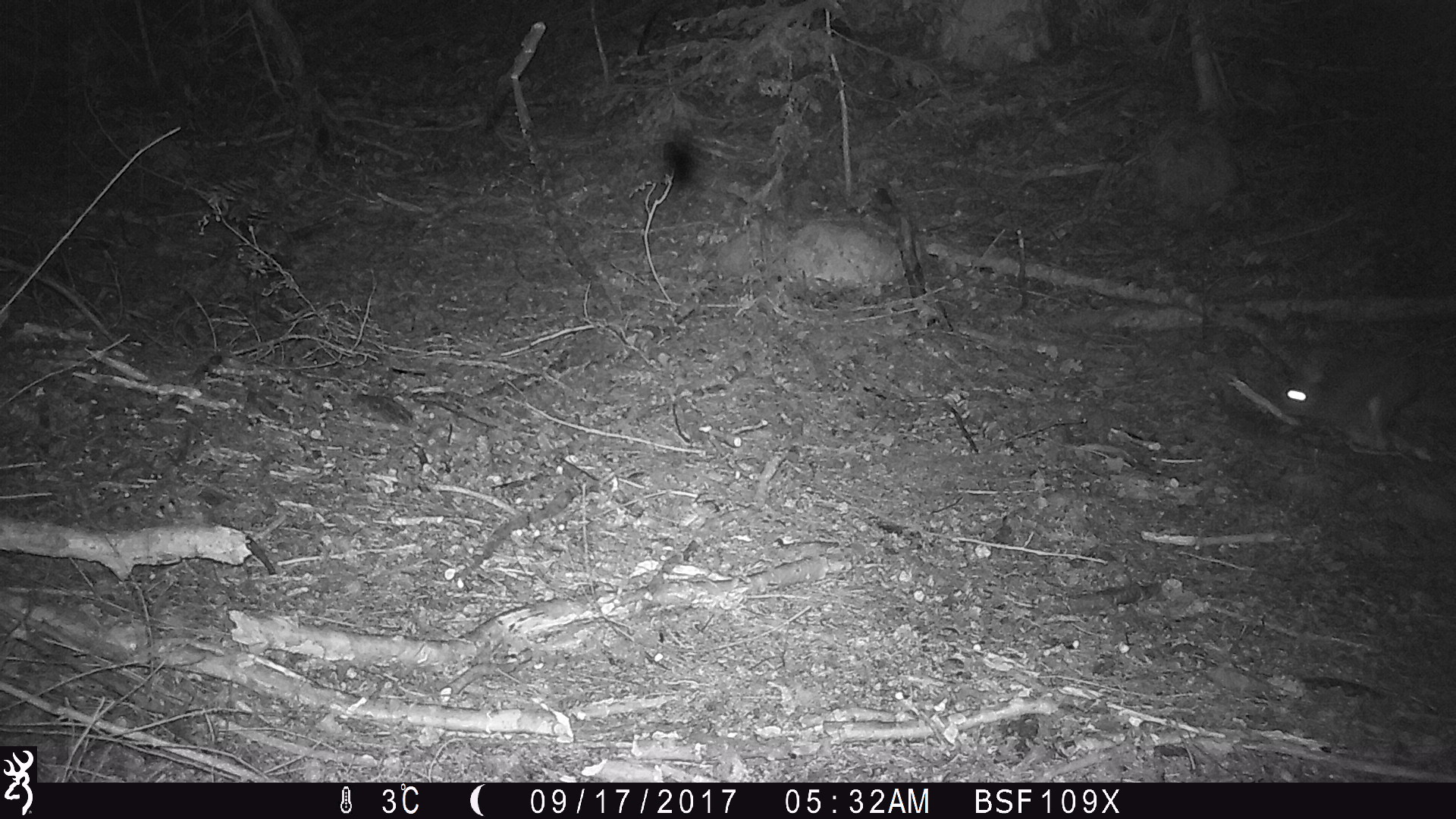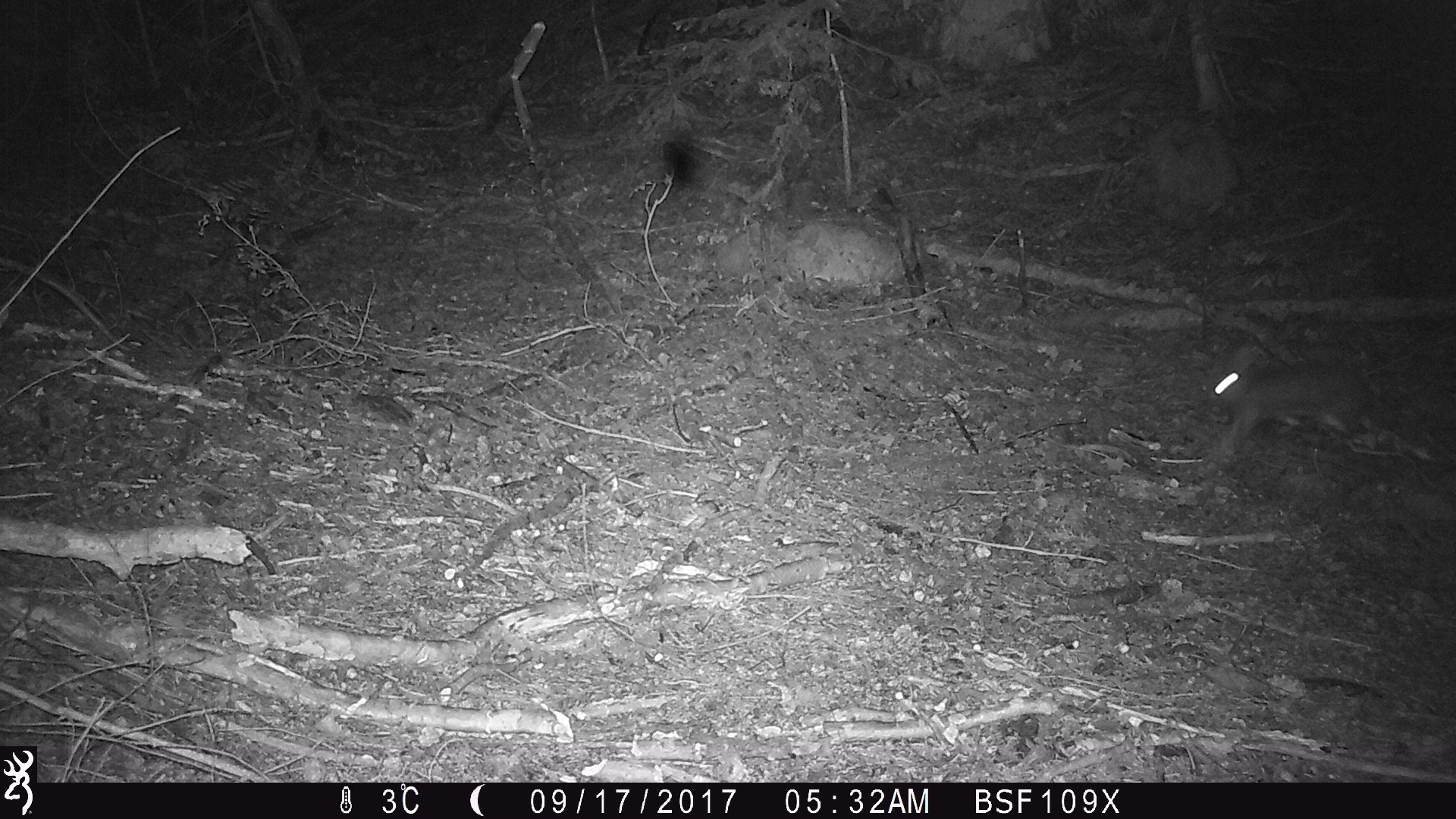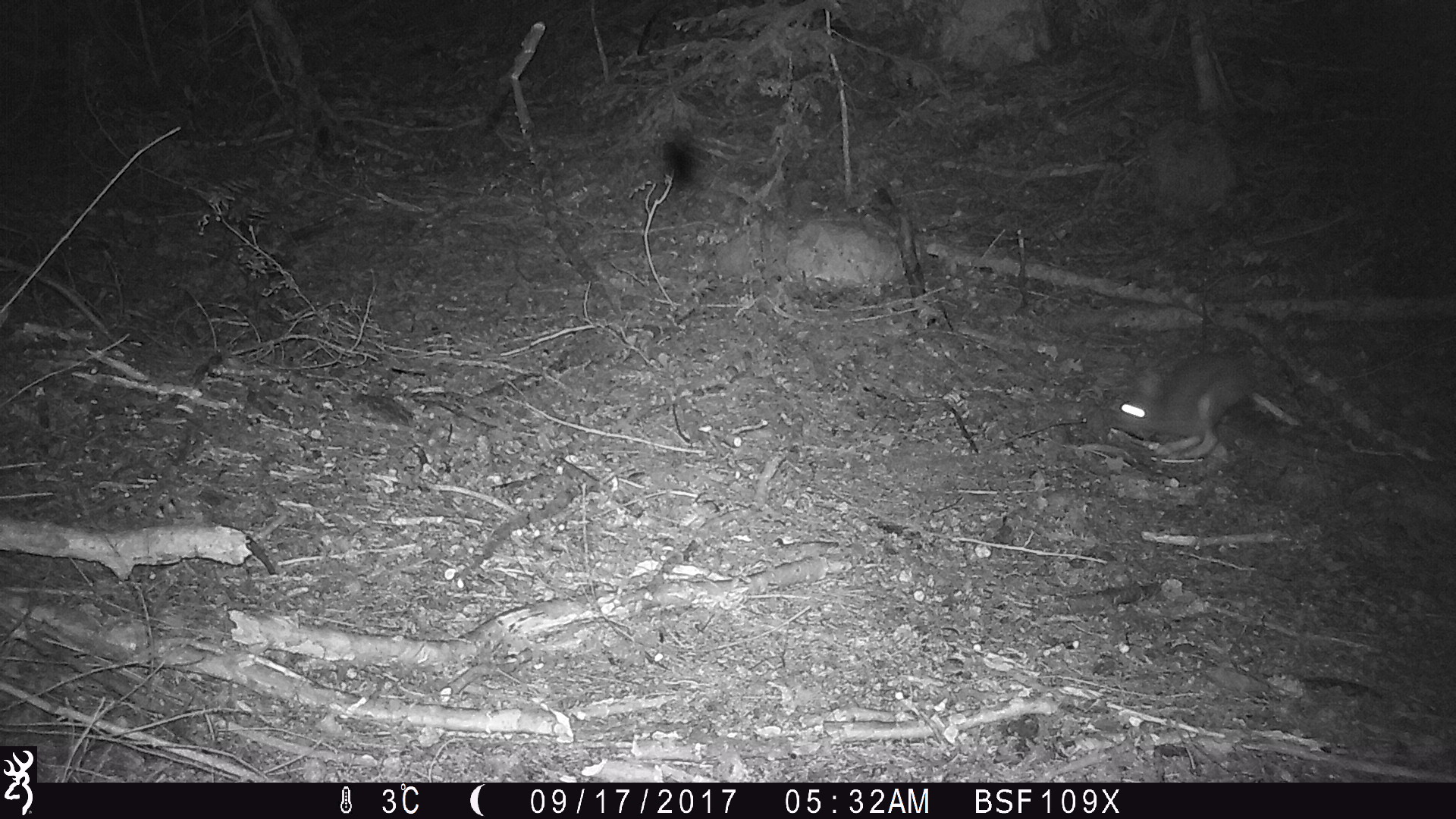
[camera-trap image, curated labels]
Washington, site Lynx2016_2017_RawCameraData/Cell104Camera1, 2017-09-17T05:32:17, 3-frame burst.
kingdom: Animalia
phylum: Chordata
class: Mammalia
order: Lagomorpha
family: Leporidae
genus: Lepus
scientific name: Lepus americanus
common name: snowshoe hare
Lepus americanus (snowshoe hare). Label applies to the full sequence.